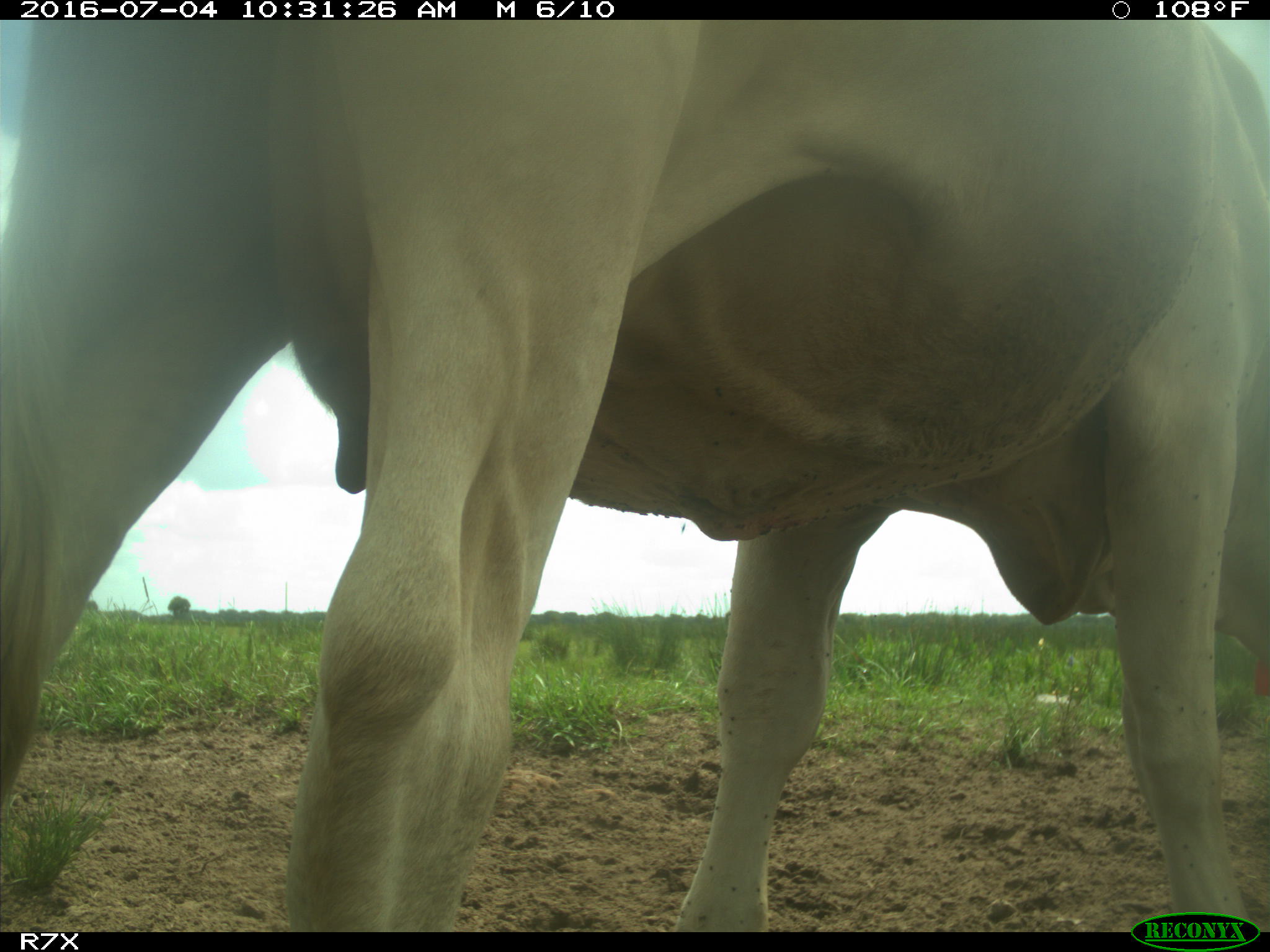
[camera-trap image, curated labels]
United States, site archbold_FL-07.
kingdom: Animalia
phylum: Chordata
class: Mammalia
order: Artiodactyla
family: Bovidae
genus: Bos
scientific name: Bos taurus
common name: domestic cow